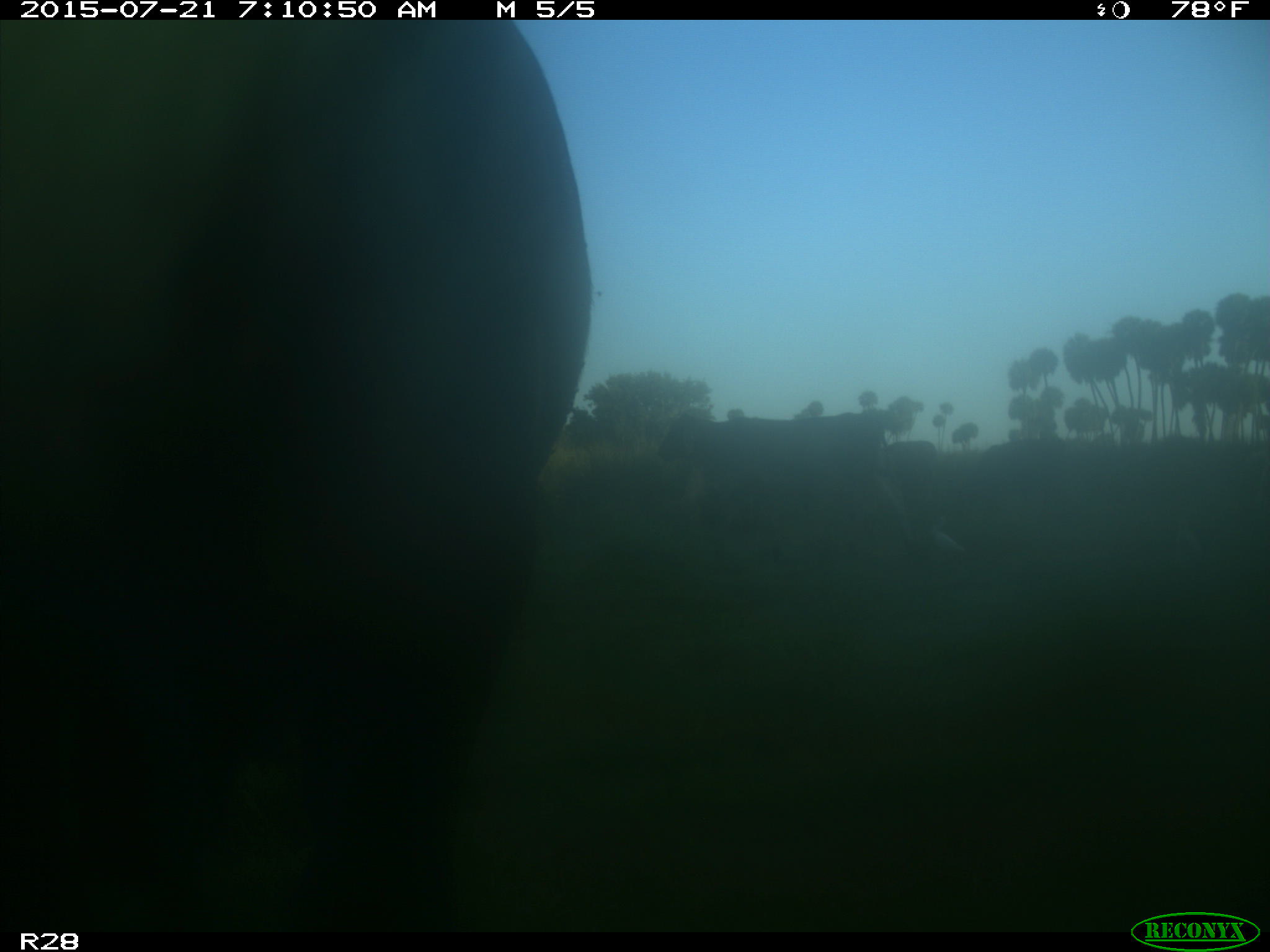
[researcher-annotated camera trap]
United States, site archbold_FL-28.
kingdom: Animalia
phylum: Chordata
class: Mammalia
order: Artiodactyla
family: Bovidae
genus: Bos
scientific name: Bos taurus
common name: domestic cow